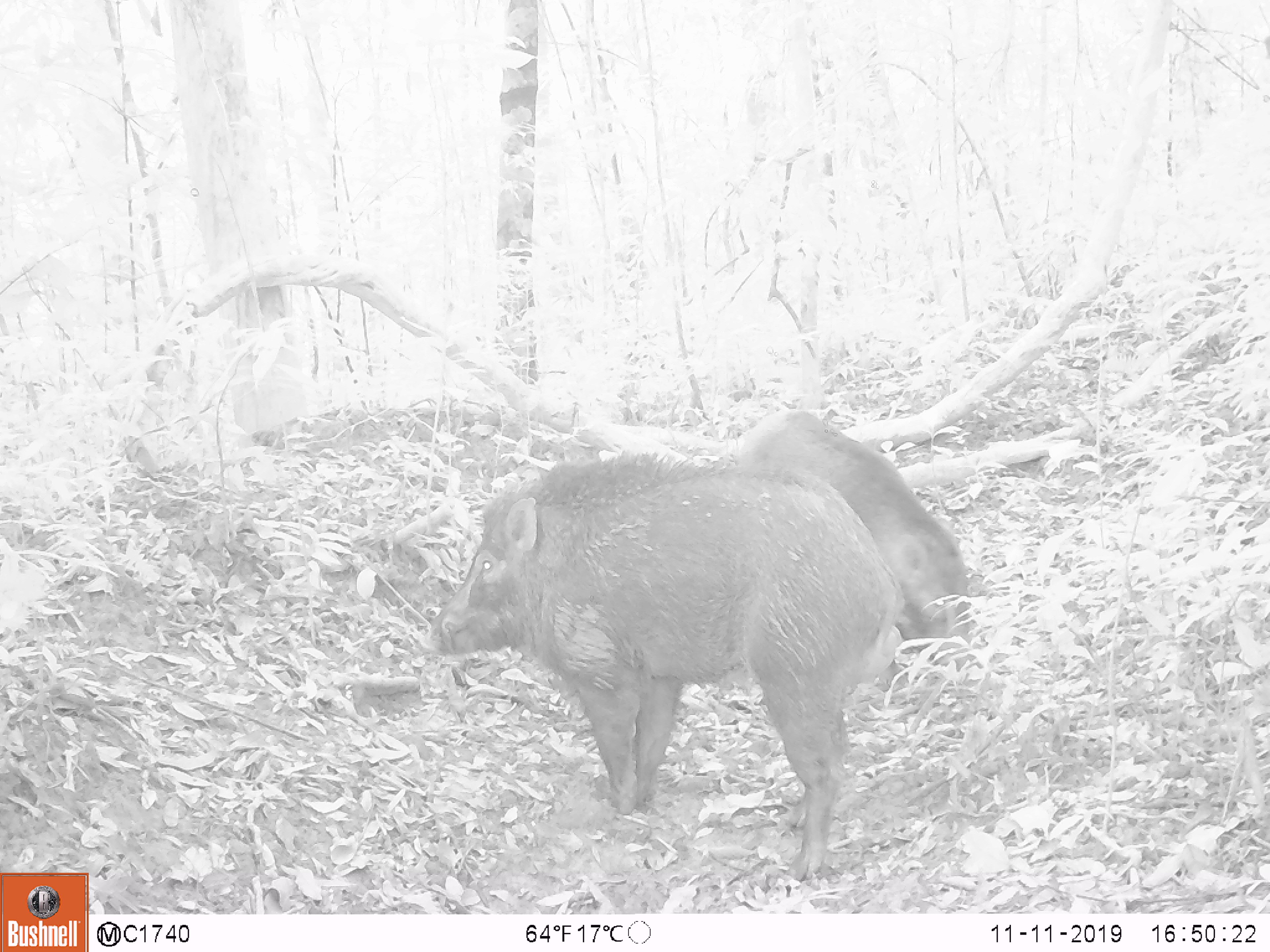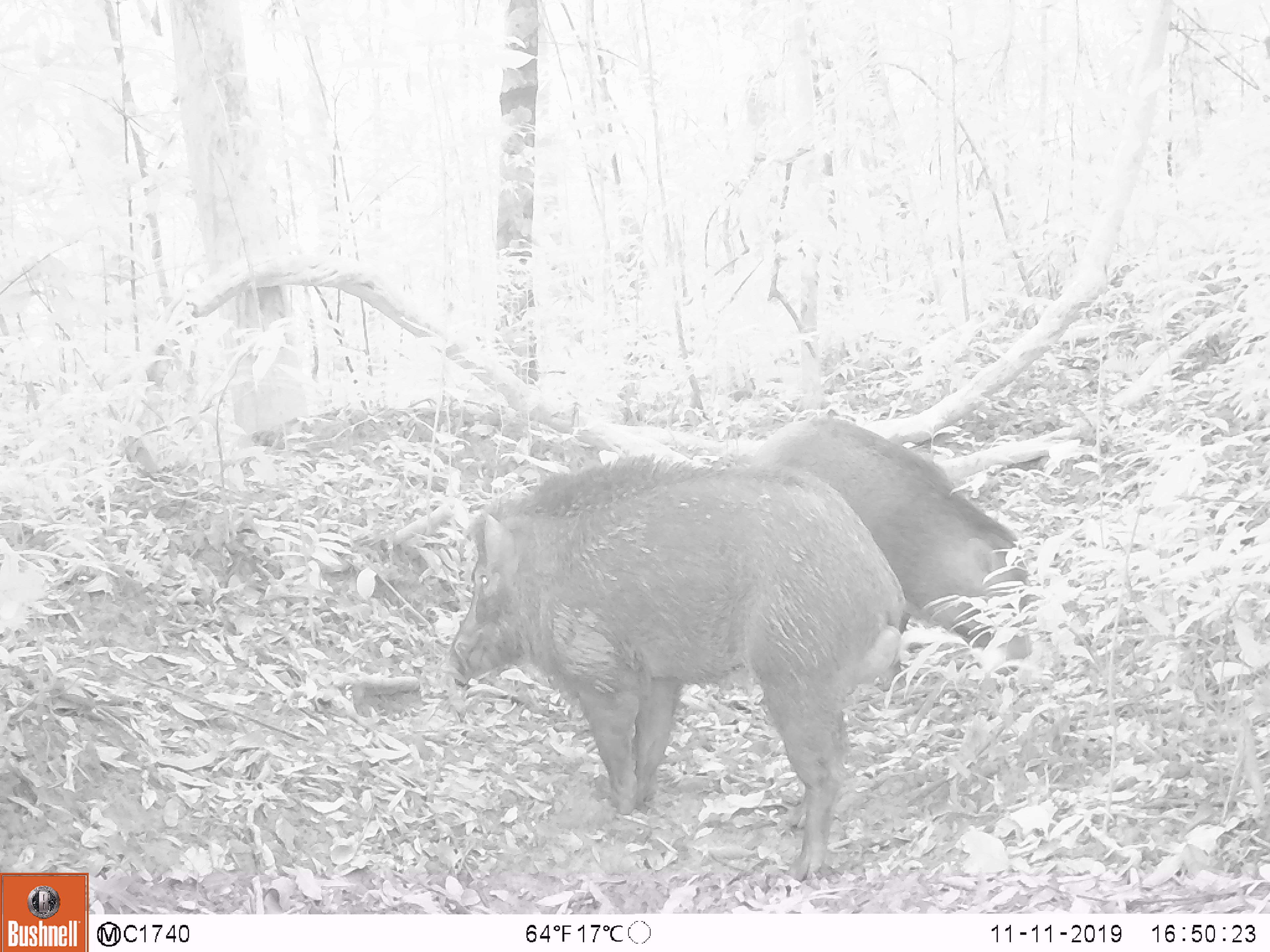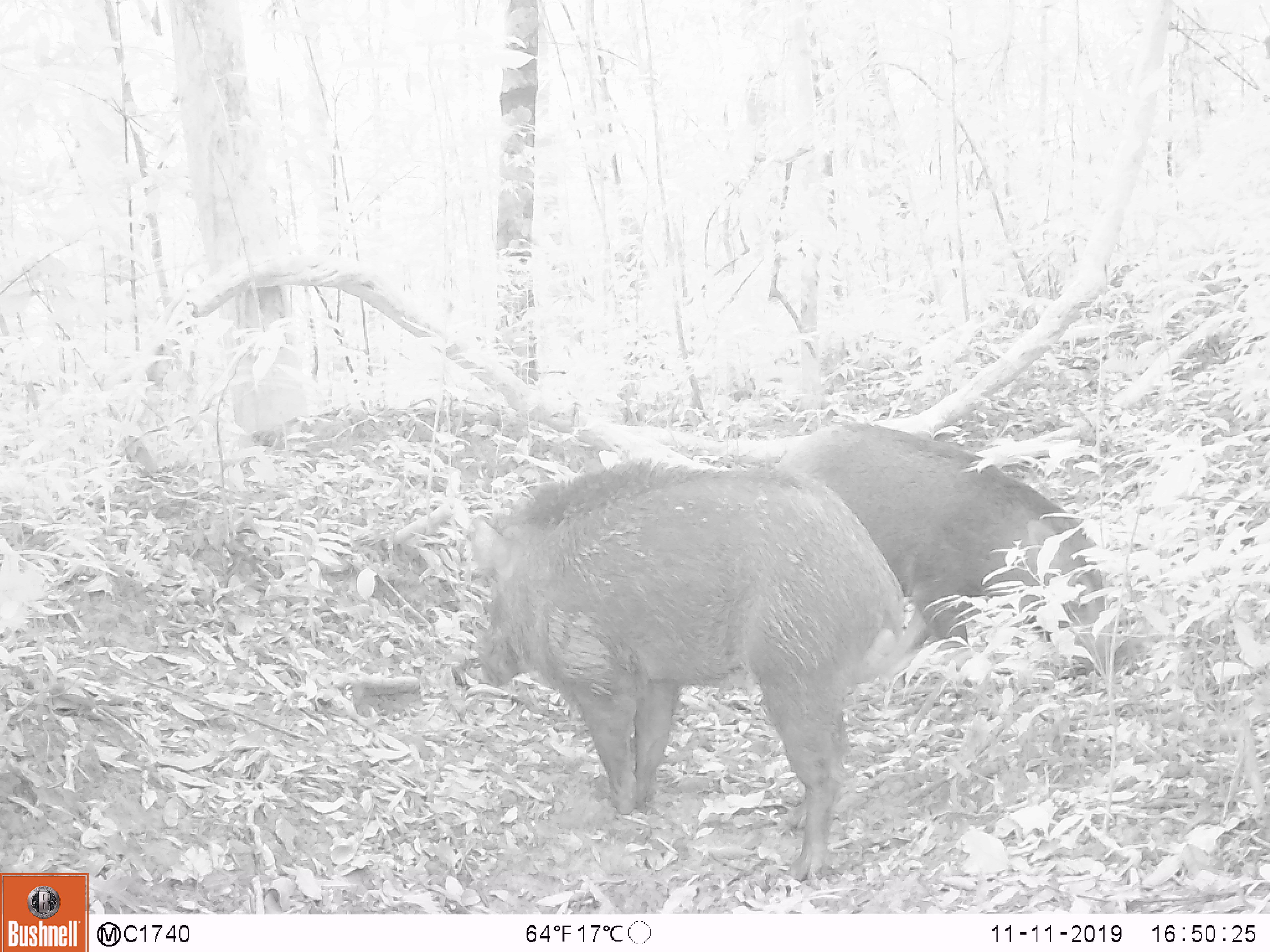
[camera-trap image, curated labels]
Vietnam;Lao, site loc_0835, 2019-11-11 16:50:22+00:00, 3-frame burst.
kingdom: Animalia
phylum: Chordata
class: Mammalia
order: Artiodactyla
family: Suidae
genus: Sus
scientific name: Sus scrofa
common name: eurasian wild pig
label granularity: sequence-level